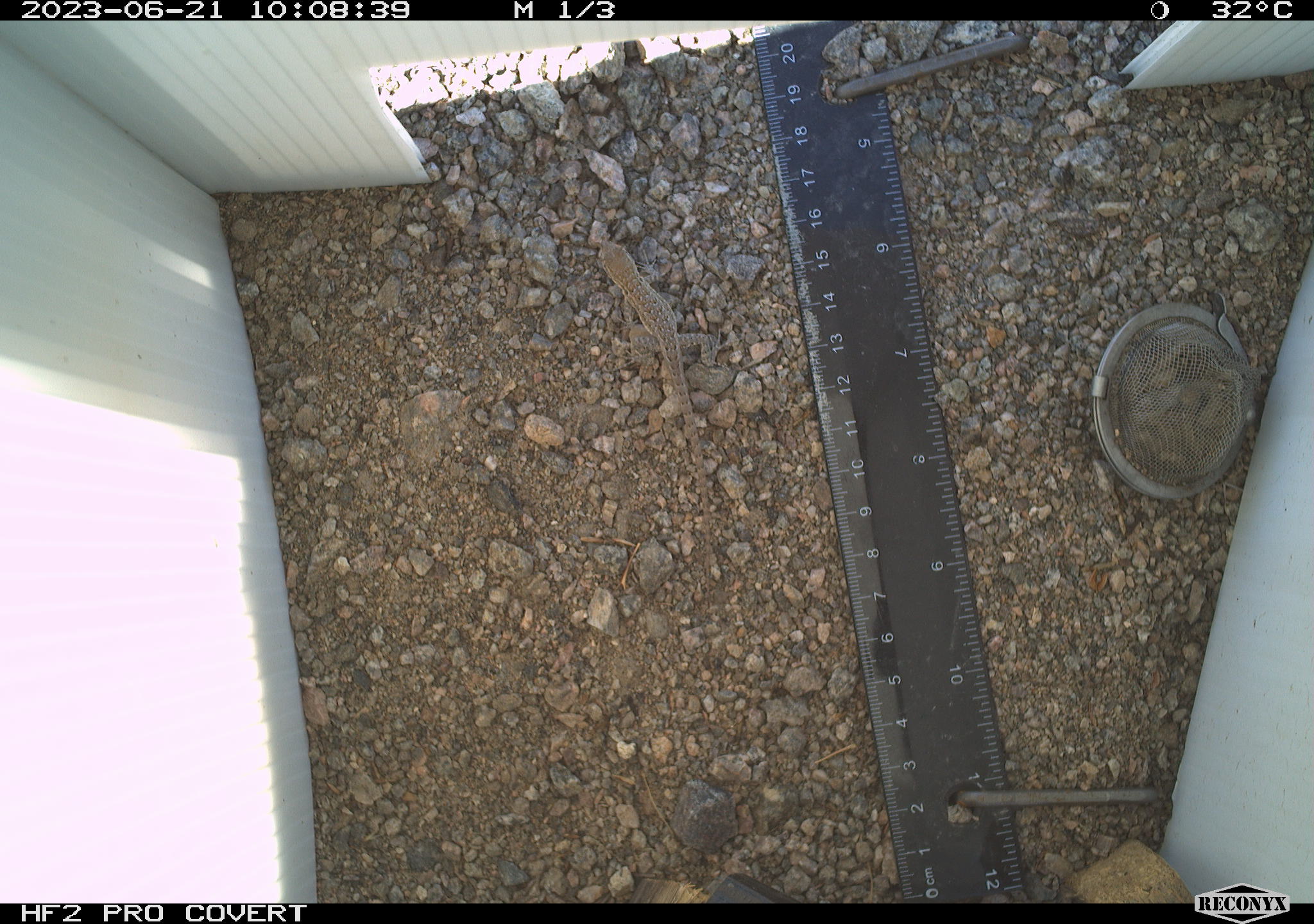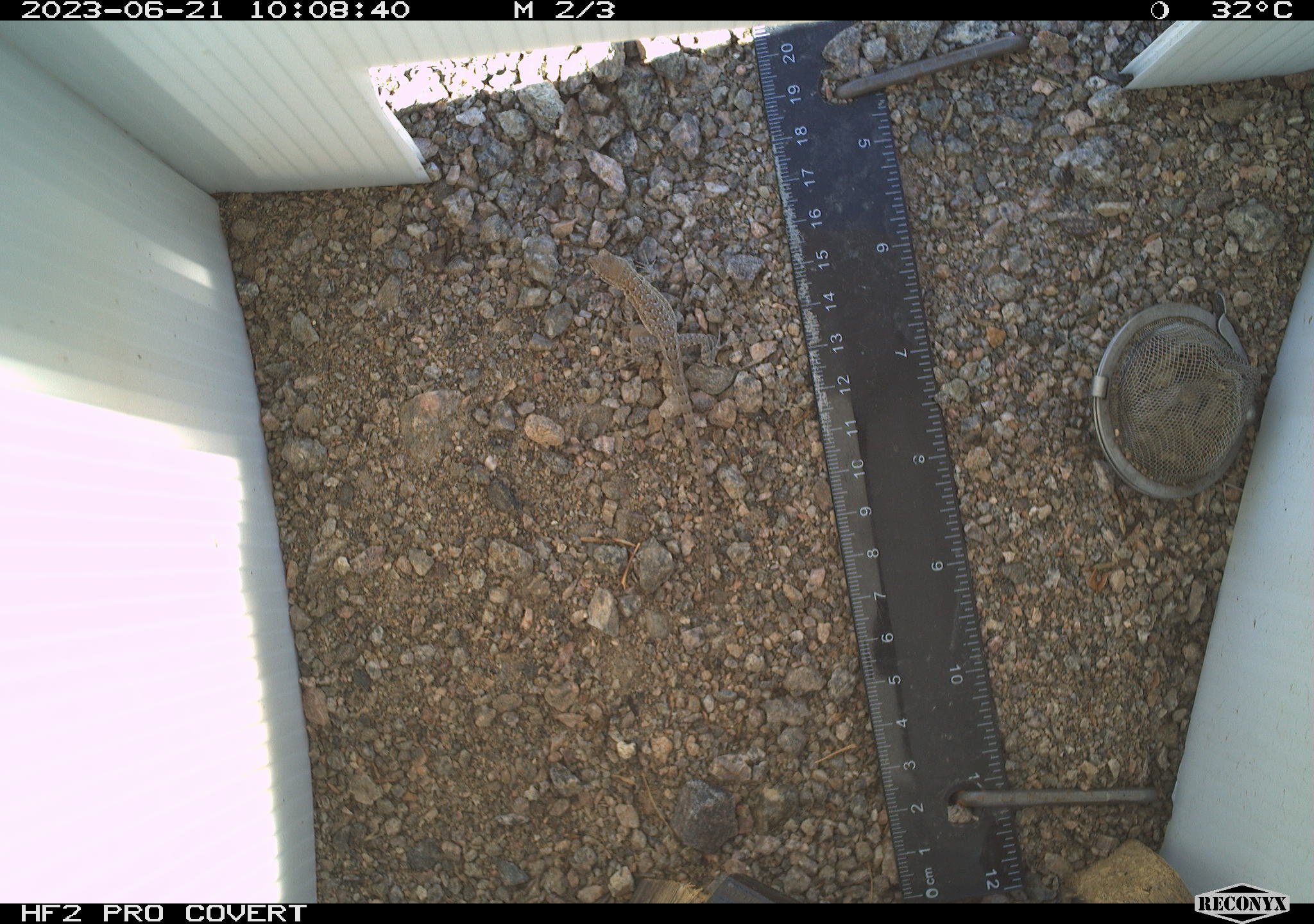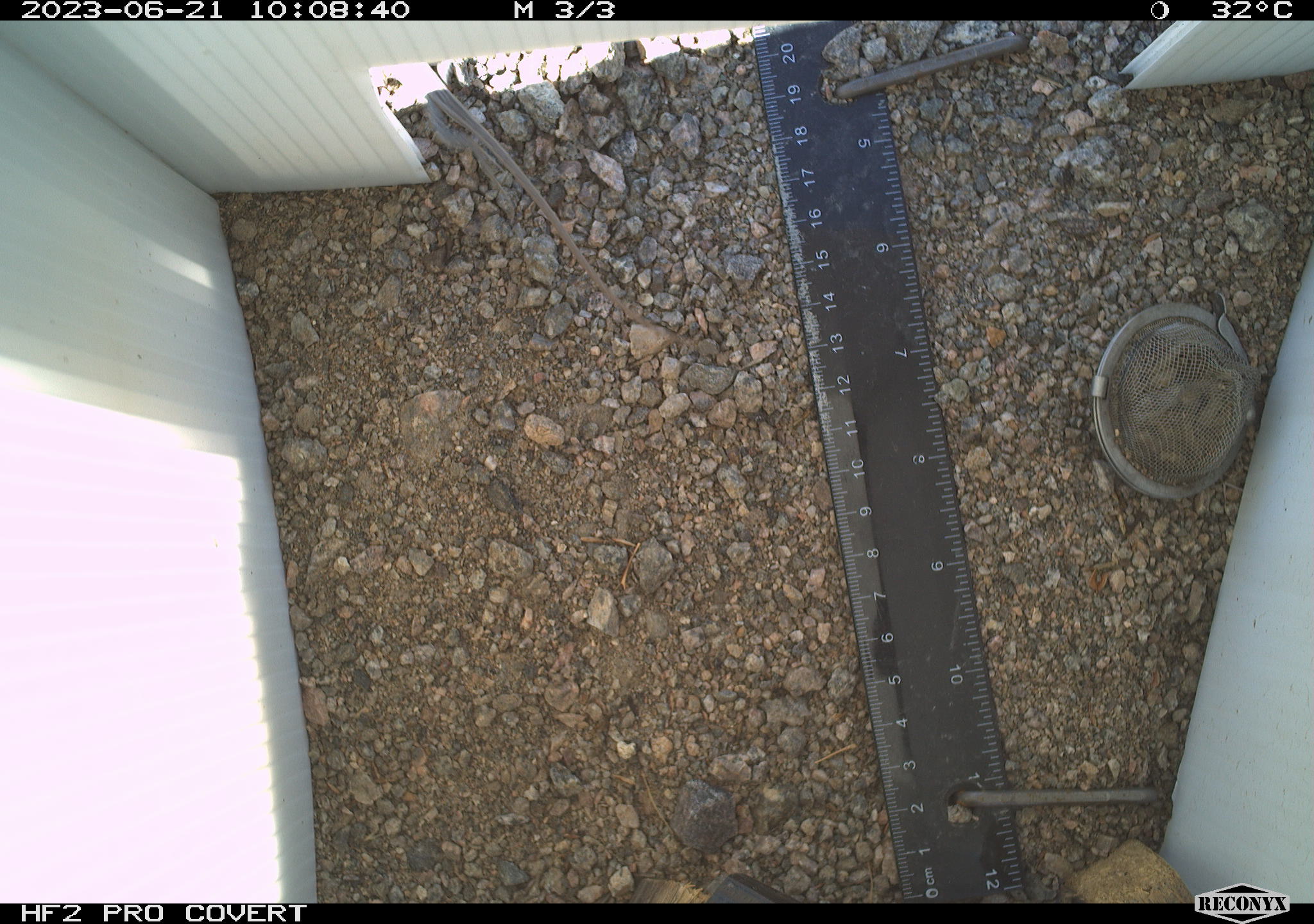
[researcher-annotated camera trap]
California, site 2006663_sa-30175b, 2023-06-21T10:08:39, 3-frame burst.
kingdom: Animalia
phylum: Chordata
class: Reptilia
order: Squamata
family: Phrynosomatidae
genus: Sceloporus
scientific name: Sceloporus graciosus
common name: common sagebrush lizard